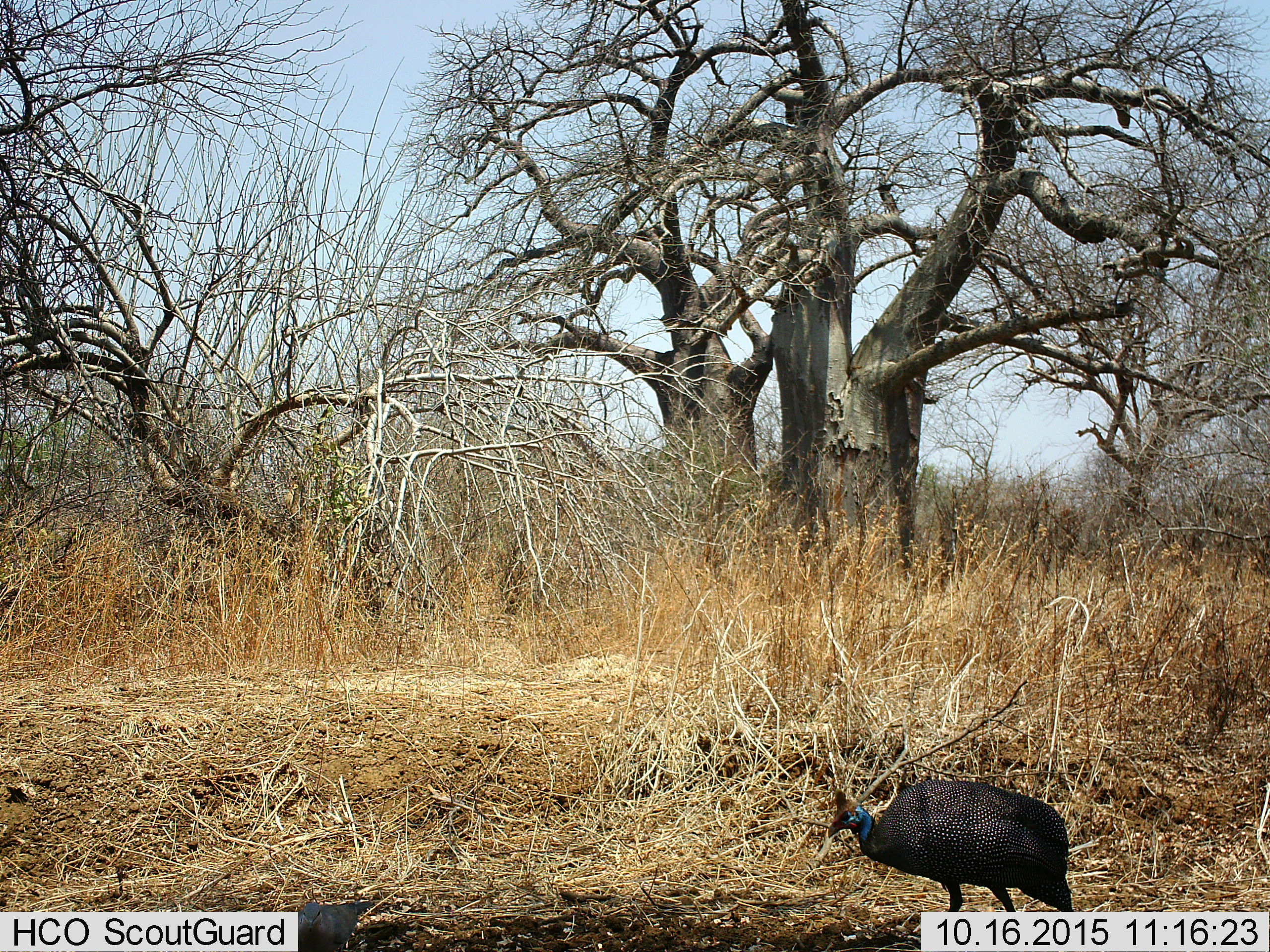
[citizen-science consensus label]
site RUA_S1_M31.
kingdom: Animalia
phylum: Chordata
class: Aves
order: Galliformes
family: Numididae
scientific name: Numididae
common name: guineafowl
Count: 1.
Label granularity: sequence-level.